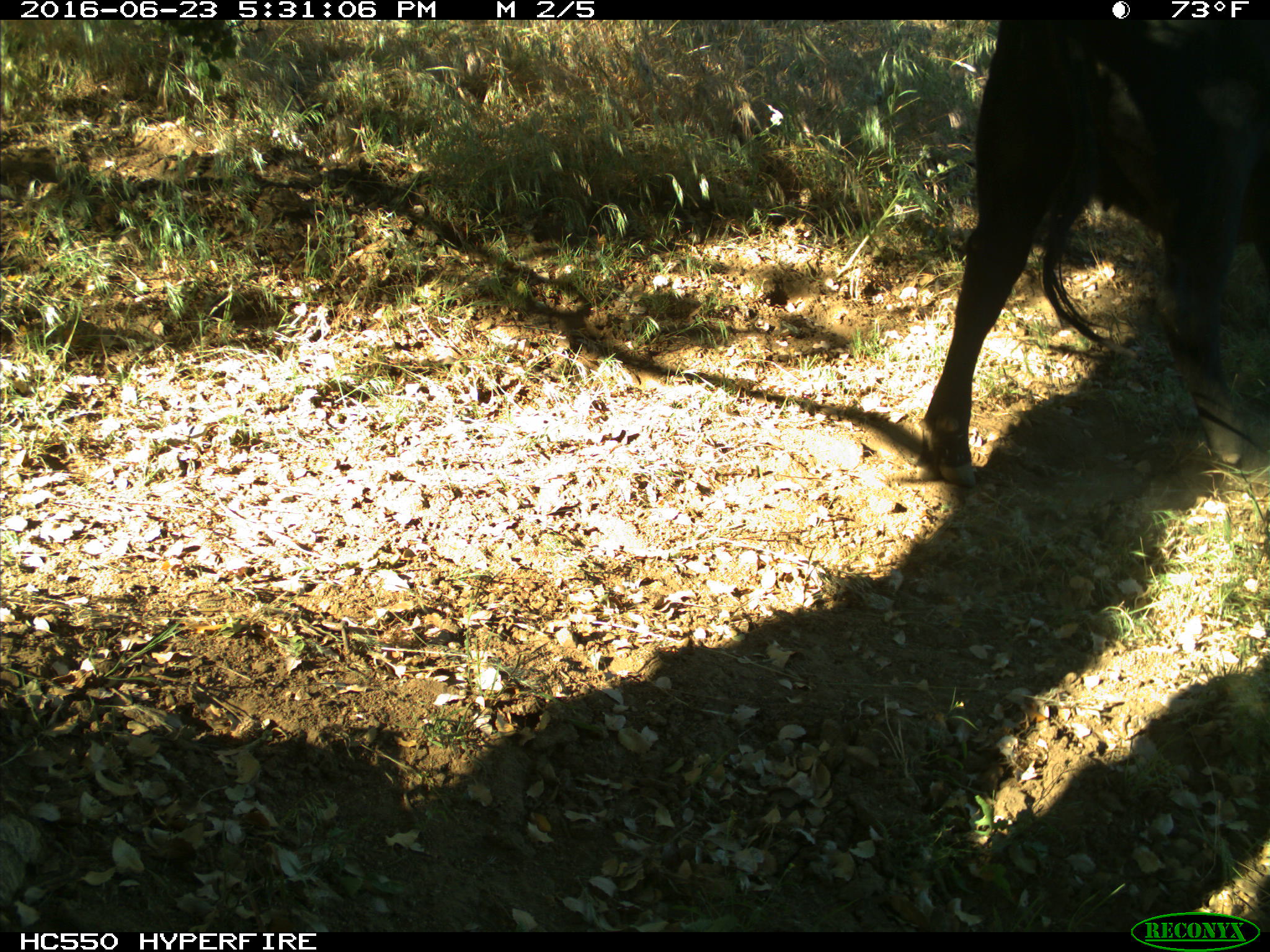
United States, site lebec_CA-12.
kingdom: Animalia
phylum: Chordata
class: Mammalia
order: Artiodactyla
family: Bovidae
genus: Bos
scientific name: Bos taurus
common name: domestic cow